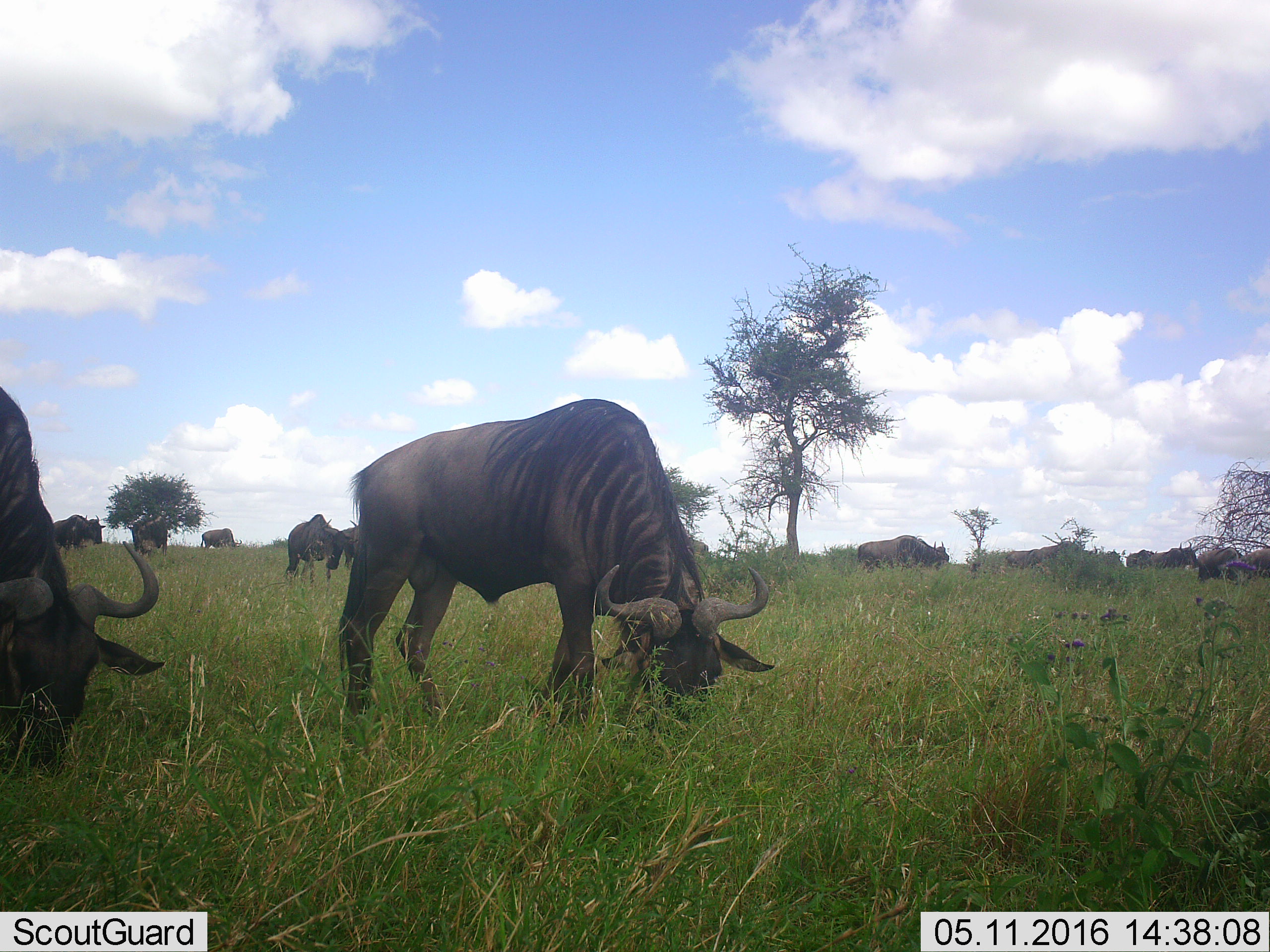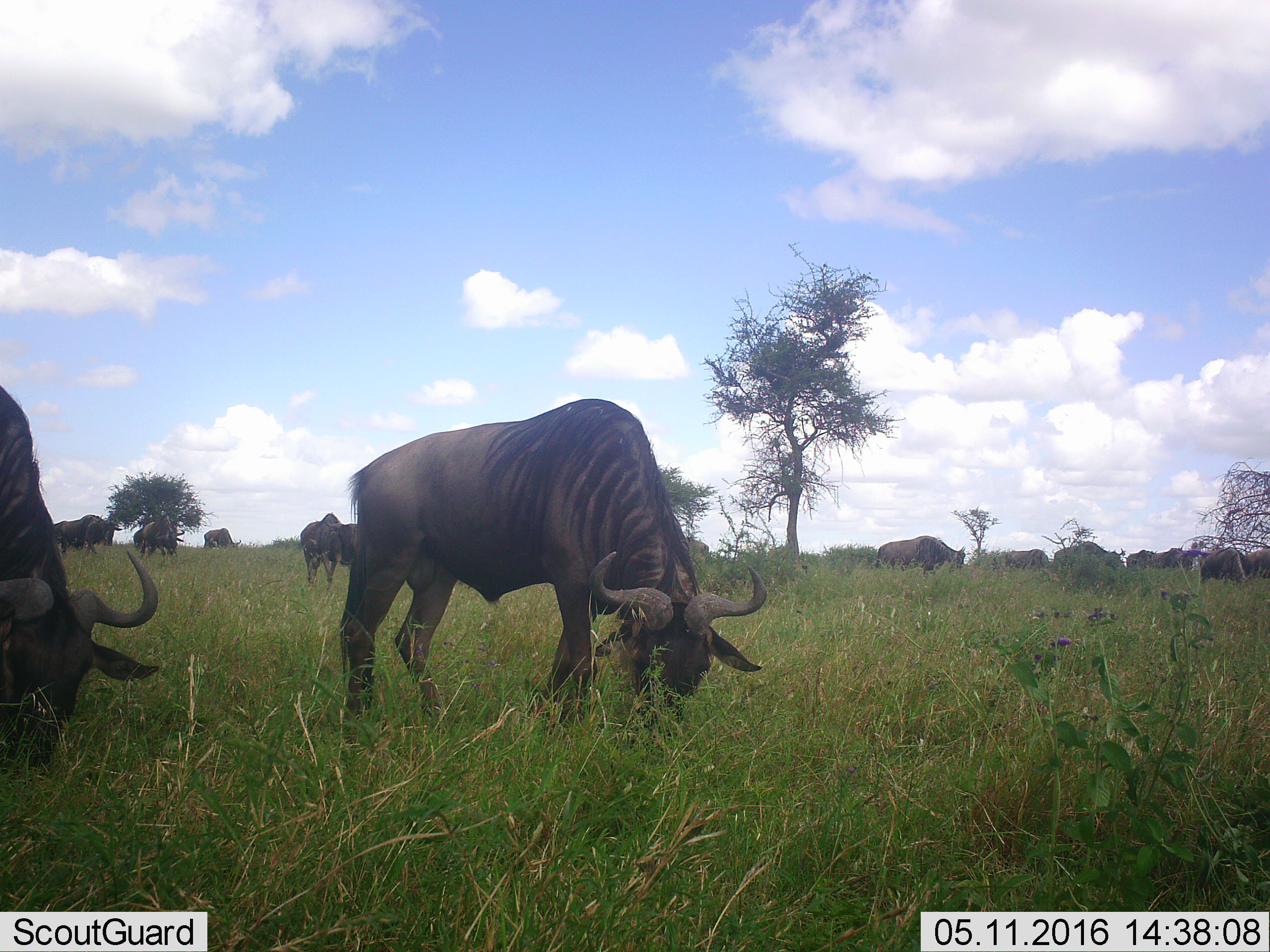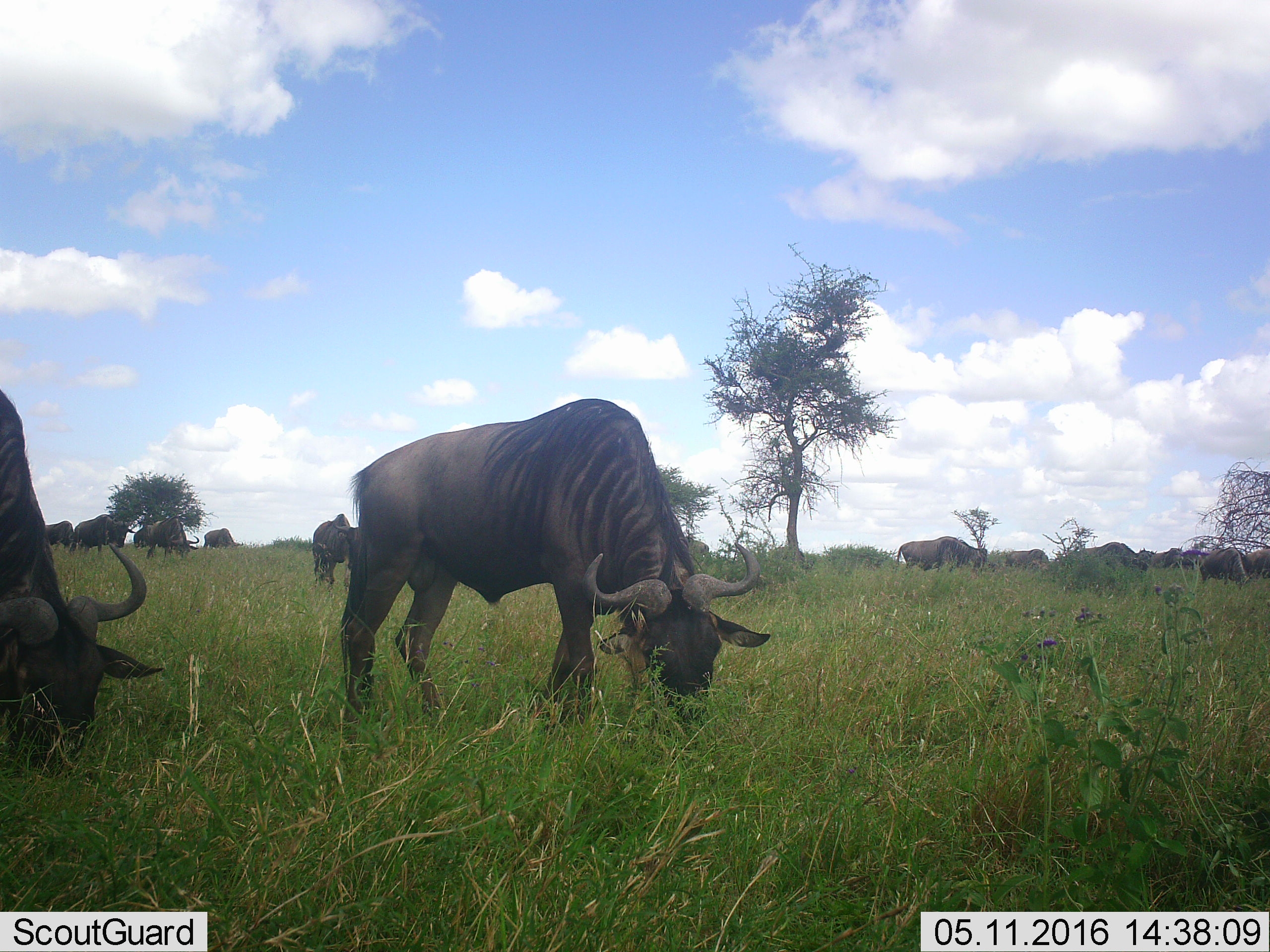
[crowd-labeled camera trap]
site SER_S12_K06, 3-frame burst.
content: unidentified animal